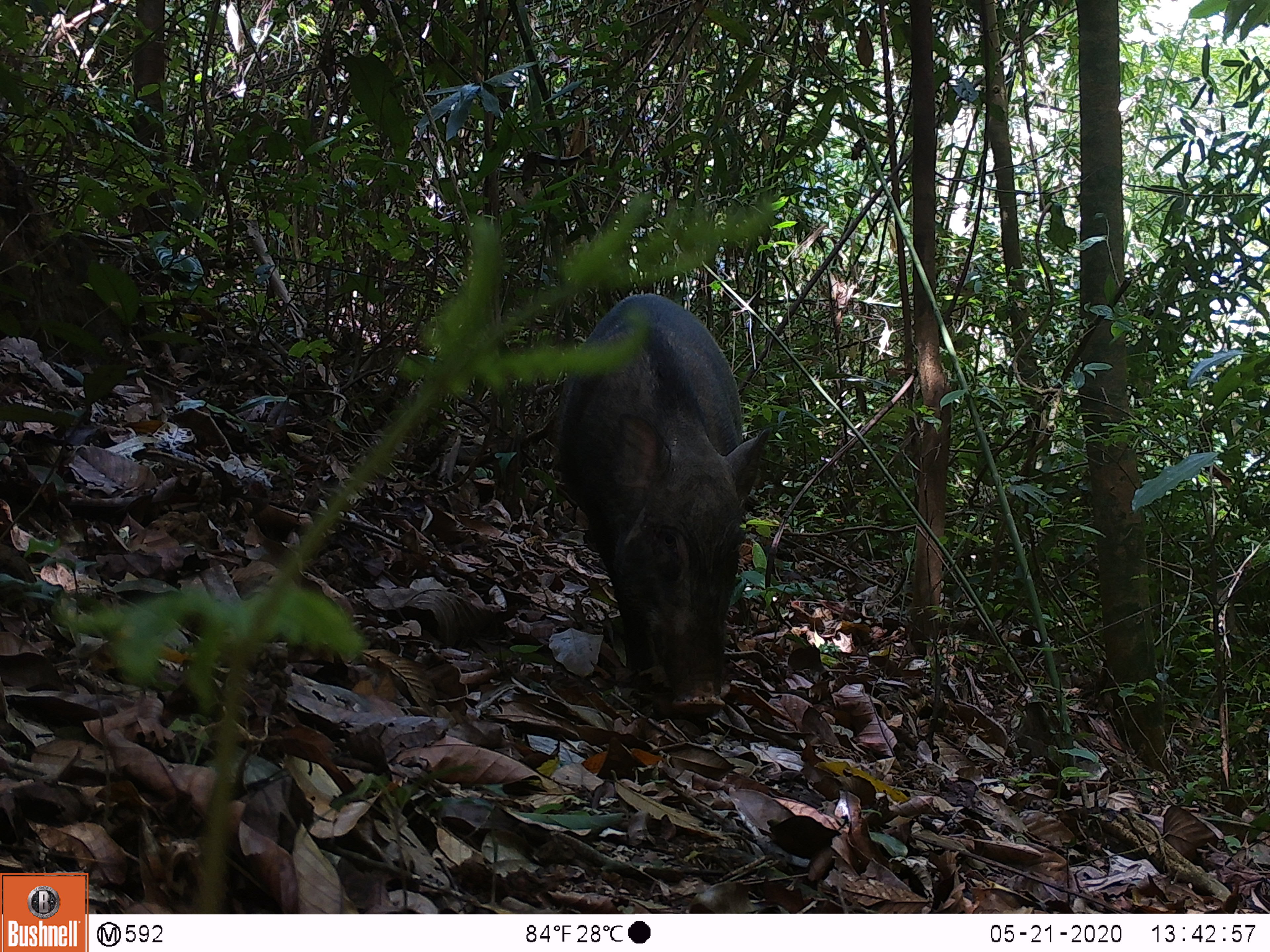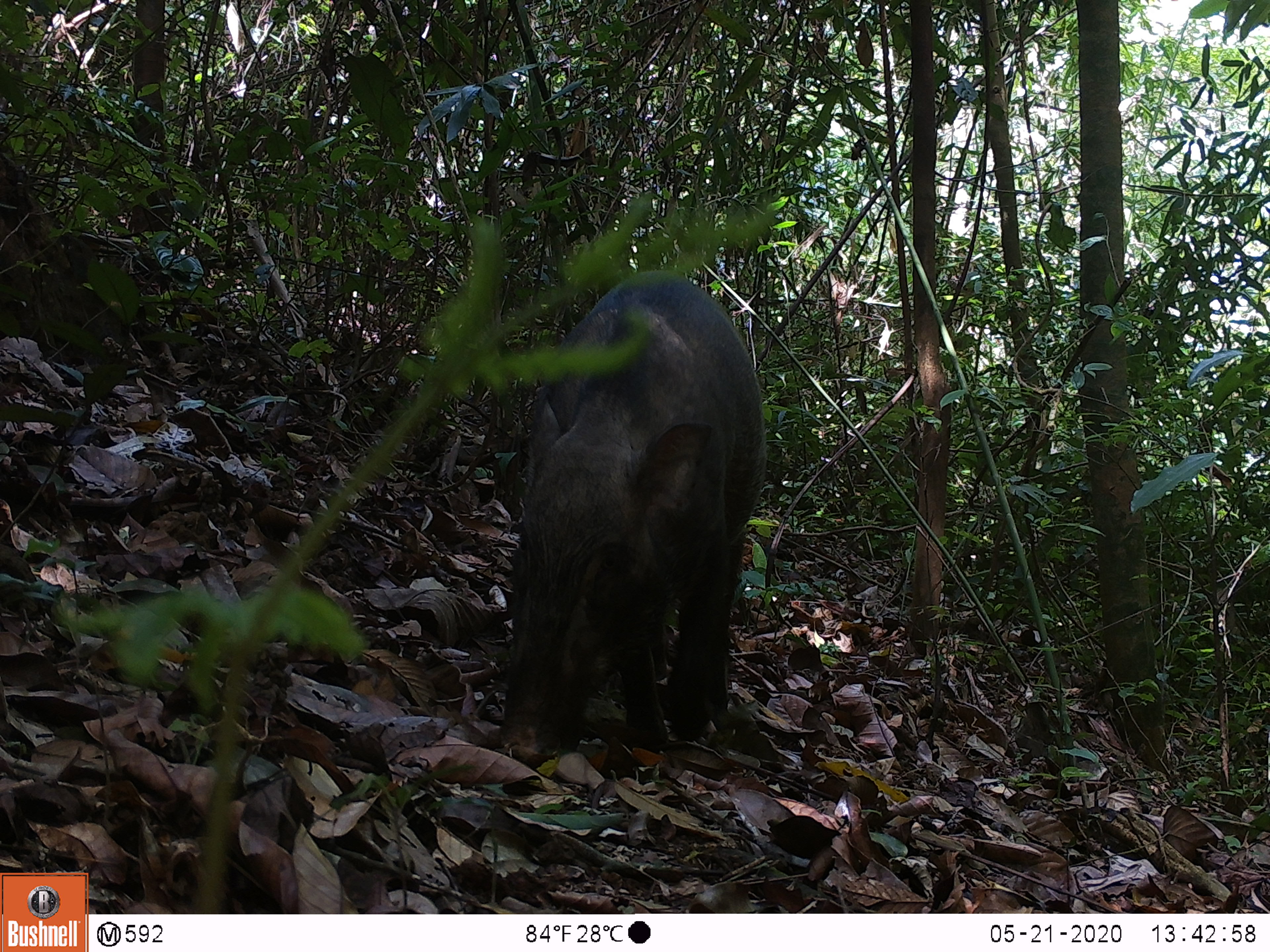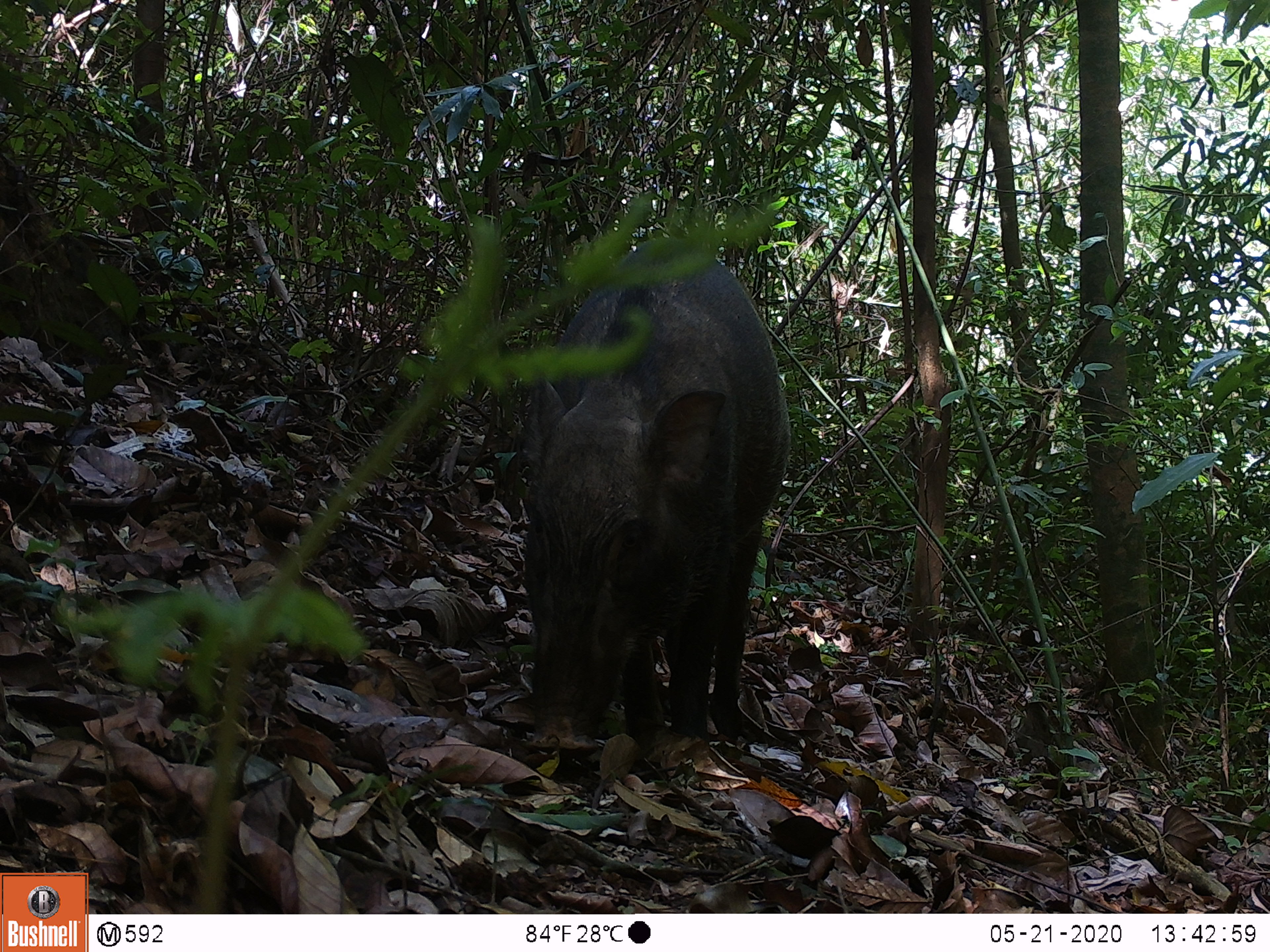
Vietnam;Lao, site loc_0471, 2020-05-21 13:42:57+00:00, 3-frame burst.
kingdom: Animalia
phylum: Chordata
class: Mammalia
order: Artiodactyla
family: Suidae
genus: Sus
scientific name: Sus scrofa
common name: eurasian wild pig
Eurasian wild pig (Sus scrofa). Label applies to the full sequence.